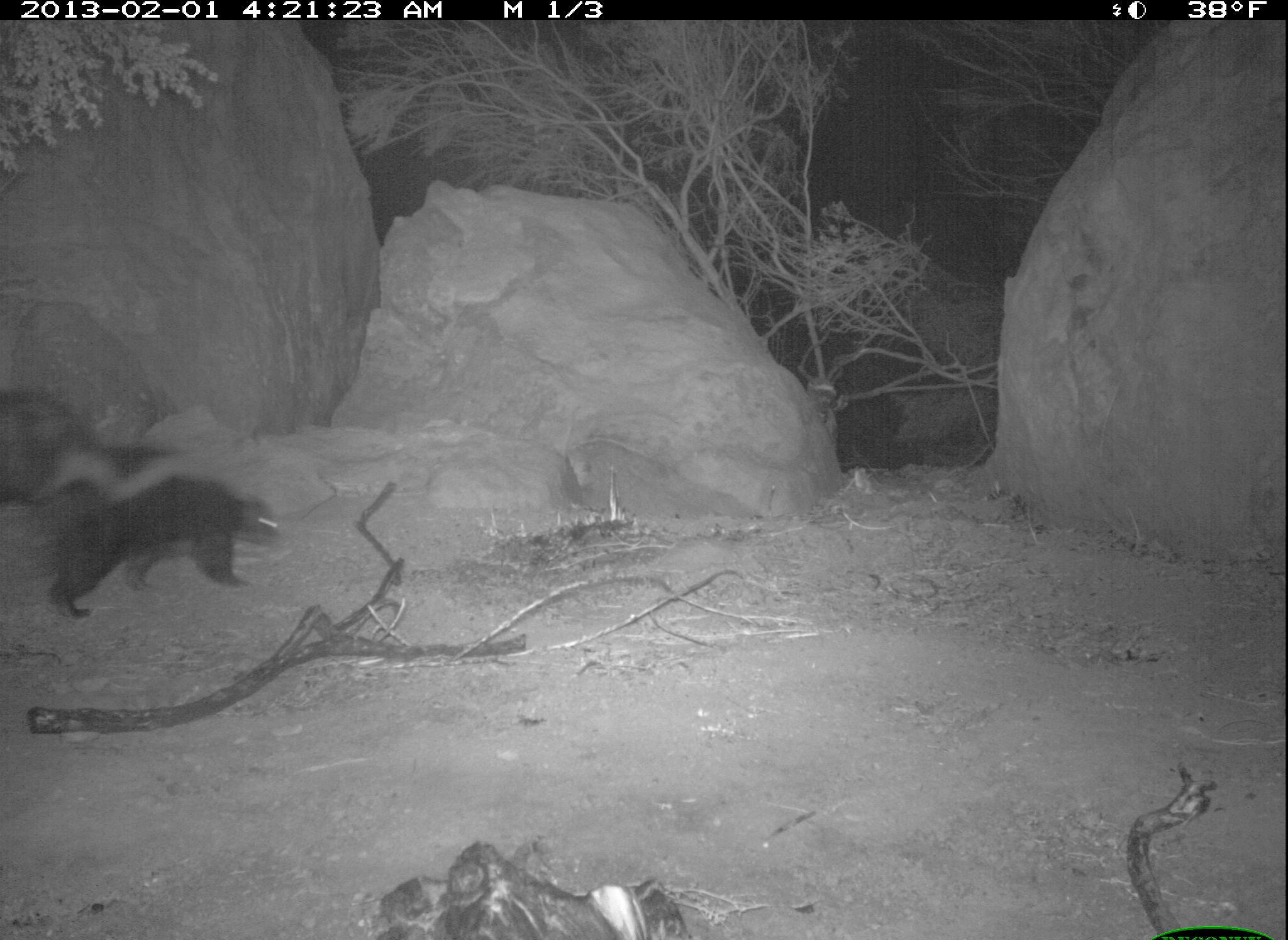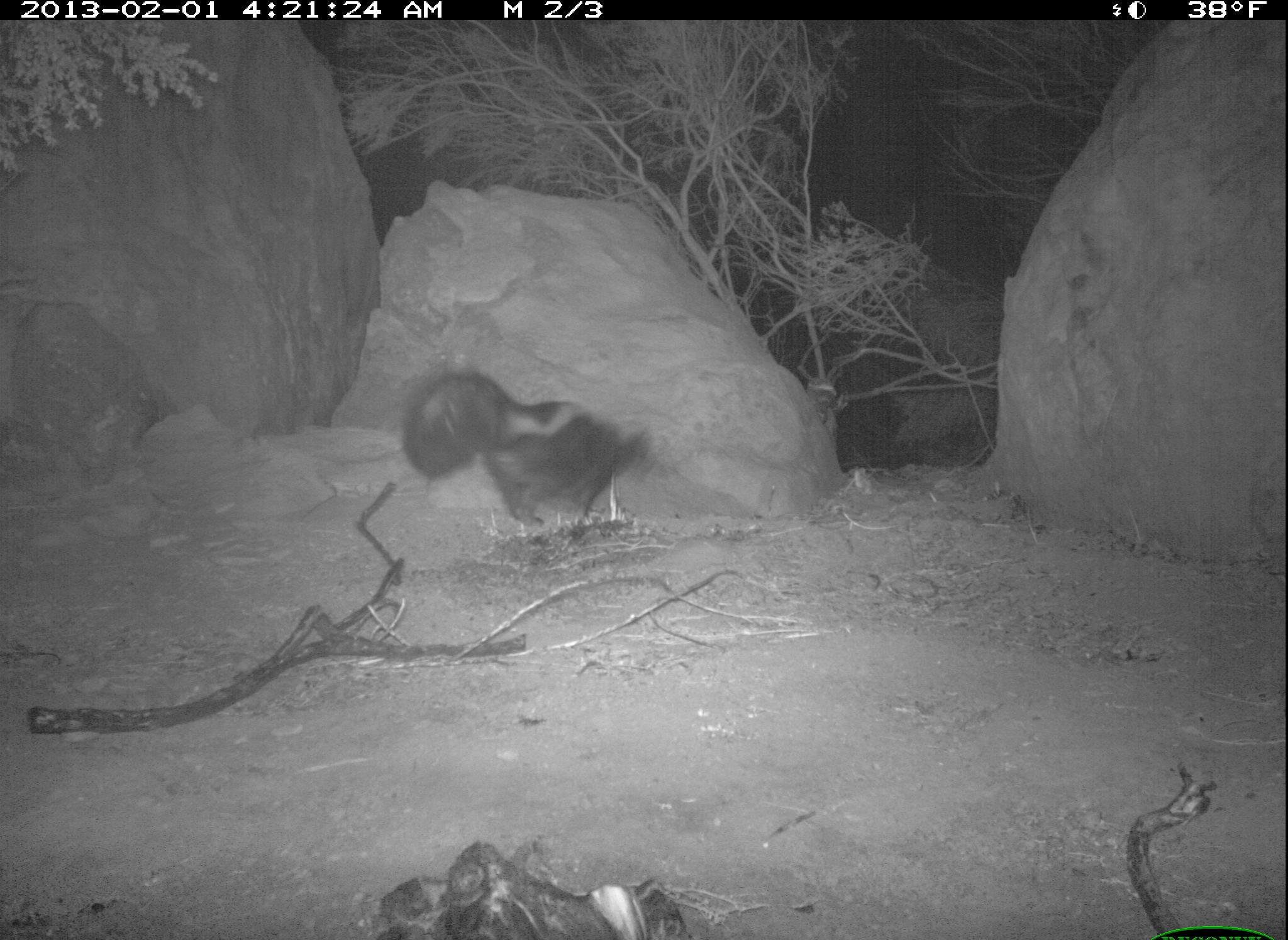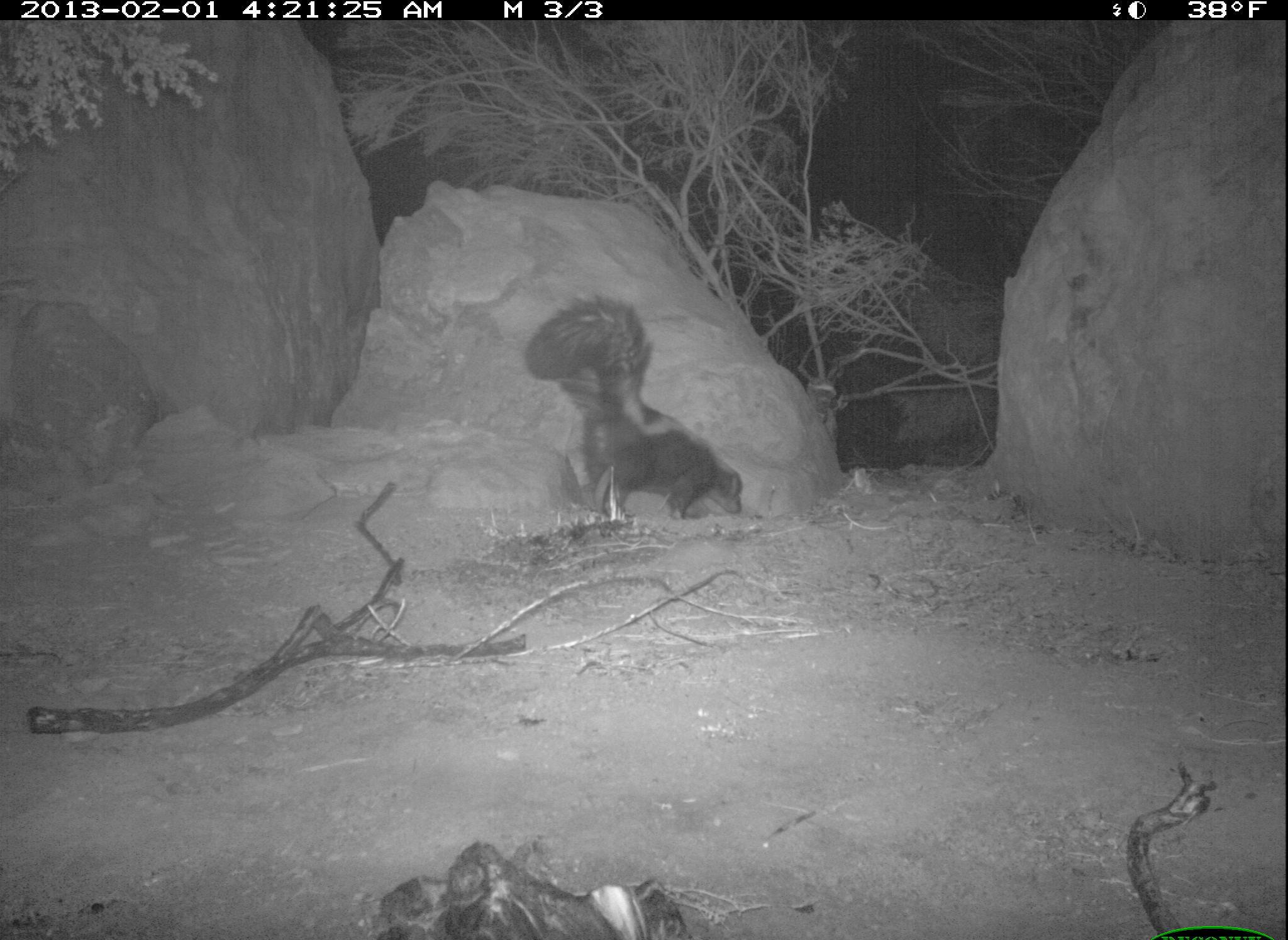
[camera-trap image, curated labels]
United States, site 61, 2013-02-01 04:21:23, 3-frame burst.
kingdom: Animalia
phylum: Chordata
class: Mammalia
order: Carnivora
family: Mephitidae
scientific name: Mephitidae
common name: skunk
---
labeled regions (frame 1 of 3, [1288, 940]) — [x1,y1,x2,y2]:
skunk: [39,433,283,614]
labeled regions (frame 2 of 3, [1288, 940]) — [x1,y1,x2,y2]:
skunk: [388,351,675,565]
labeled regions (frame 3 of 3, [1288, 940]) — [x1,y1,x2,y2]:
skunk: [507,293,750,522]